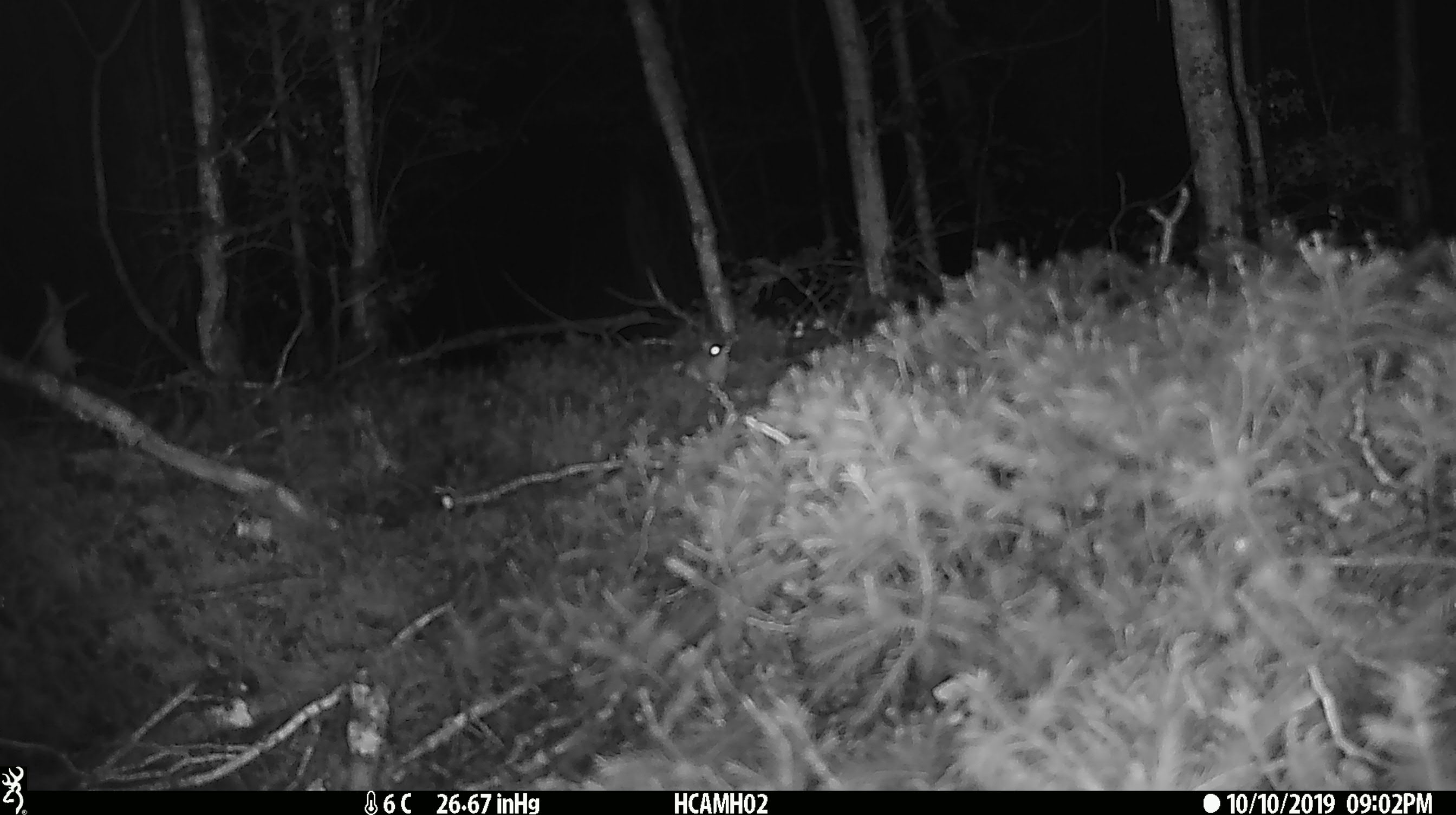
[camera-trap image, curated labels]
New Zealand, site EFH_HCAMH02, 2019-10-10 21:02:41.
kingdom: Animalia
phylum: Chordata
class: Mammalia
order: Rodentia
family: Muridae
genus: Mus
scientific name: Mus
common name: mouse